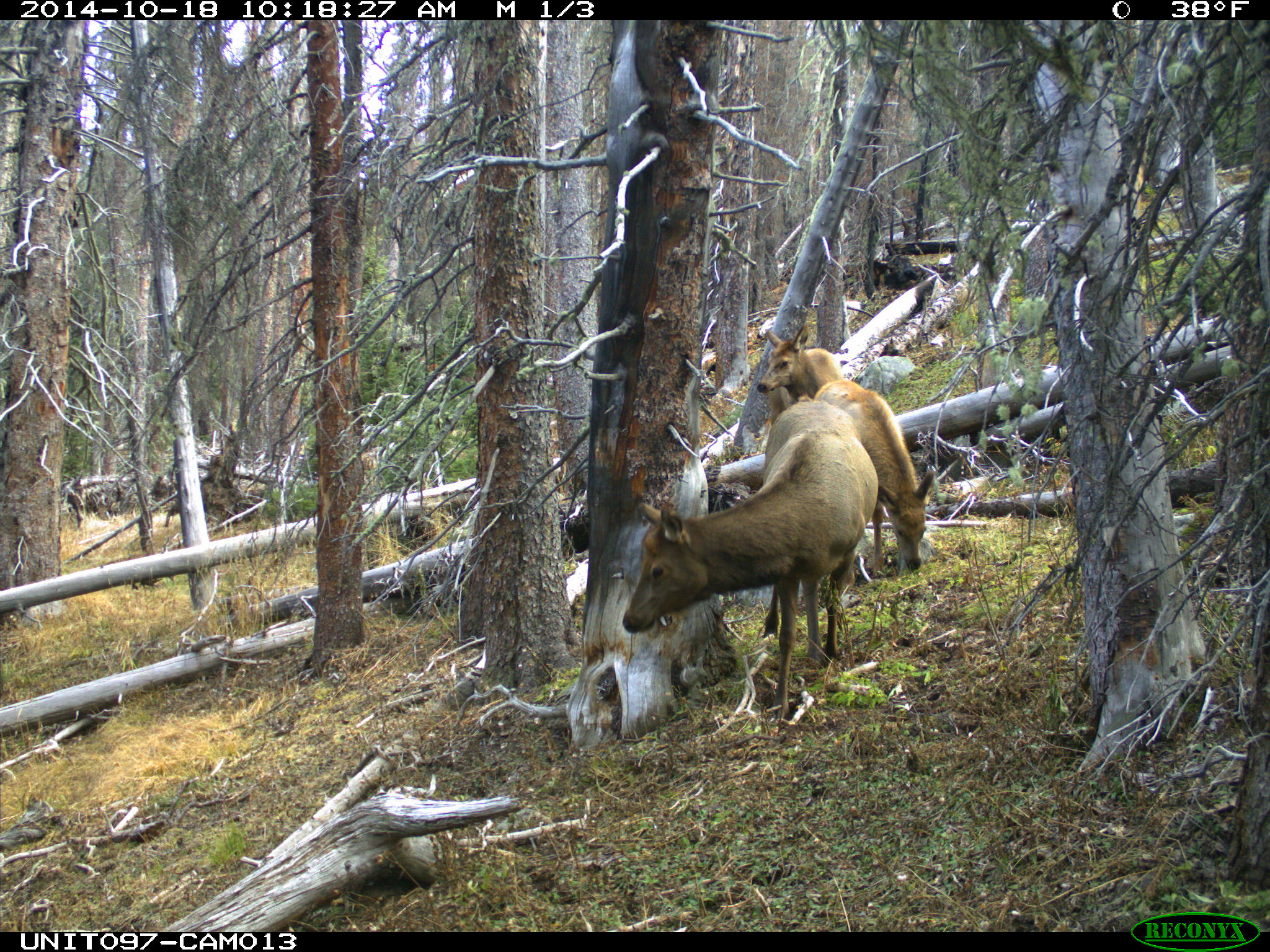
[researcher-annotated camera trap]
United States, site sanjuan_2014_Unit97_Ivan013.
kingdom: Animalia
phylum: Chordata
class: Mammalia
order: Artiodactyla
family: Cervidae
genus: Cervus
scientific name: Cervus elaphus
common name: red deer